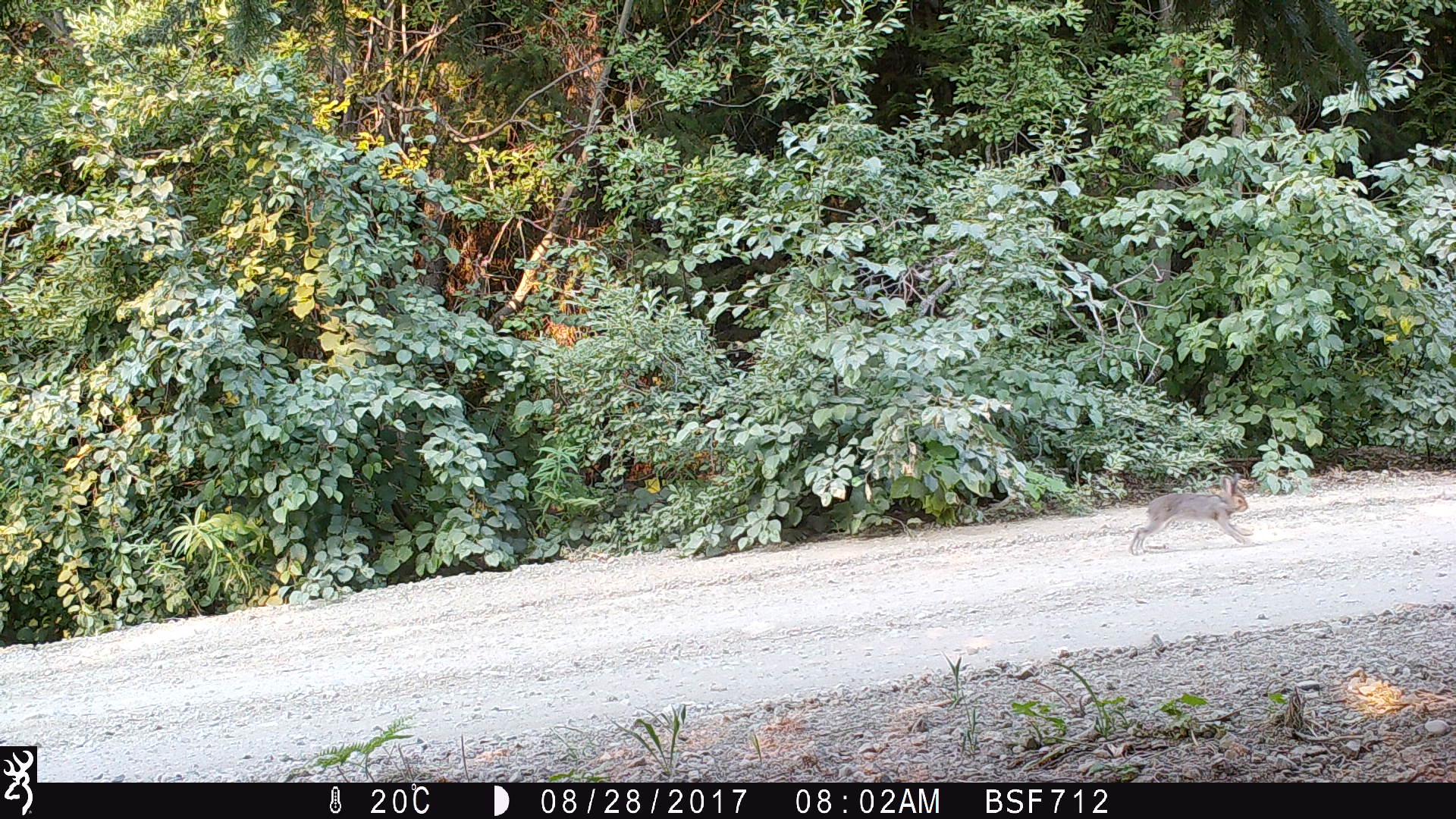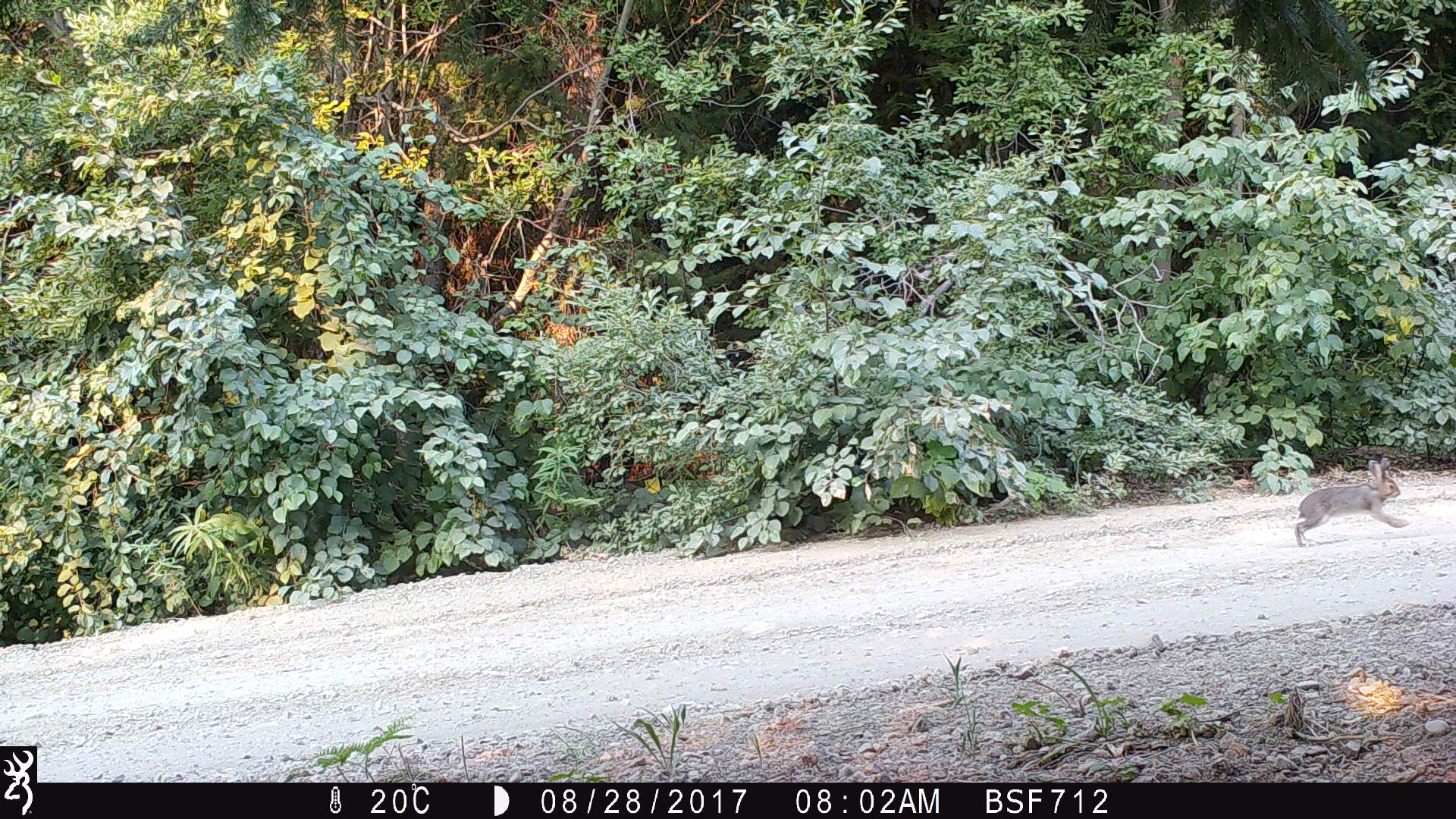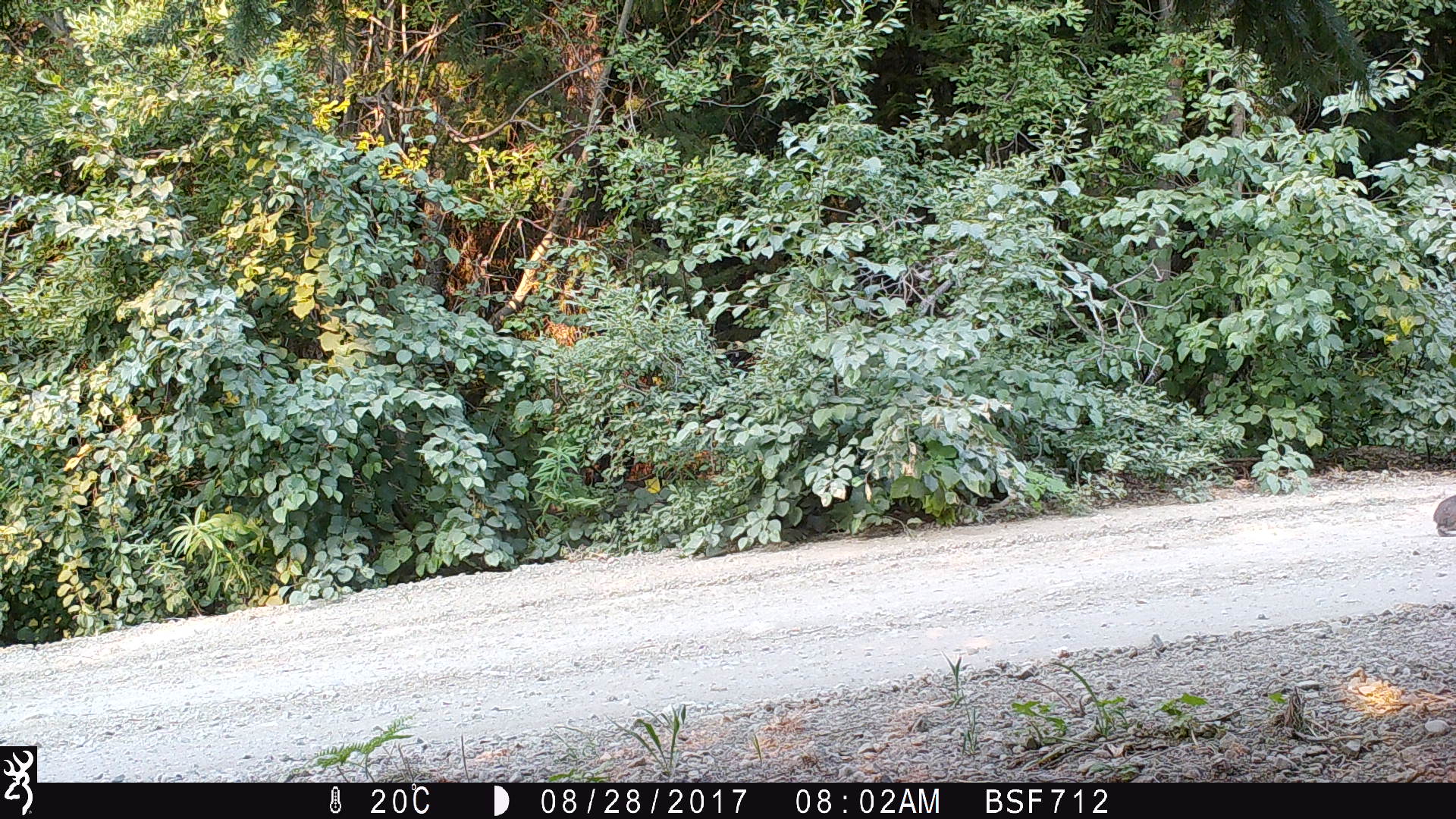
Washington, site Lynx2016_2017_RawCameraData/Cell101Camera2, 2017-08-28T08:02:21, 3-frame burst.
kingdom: Animalia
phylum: Chordata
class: Mammalia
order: Lagomorpha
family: Leporidae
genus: Lepus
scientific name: Lepus americanus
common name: snowshoe hare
Lepus americanus (snowshoe hare). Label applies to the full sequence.